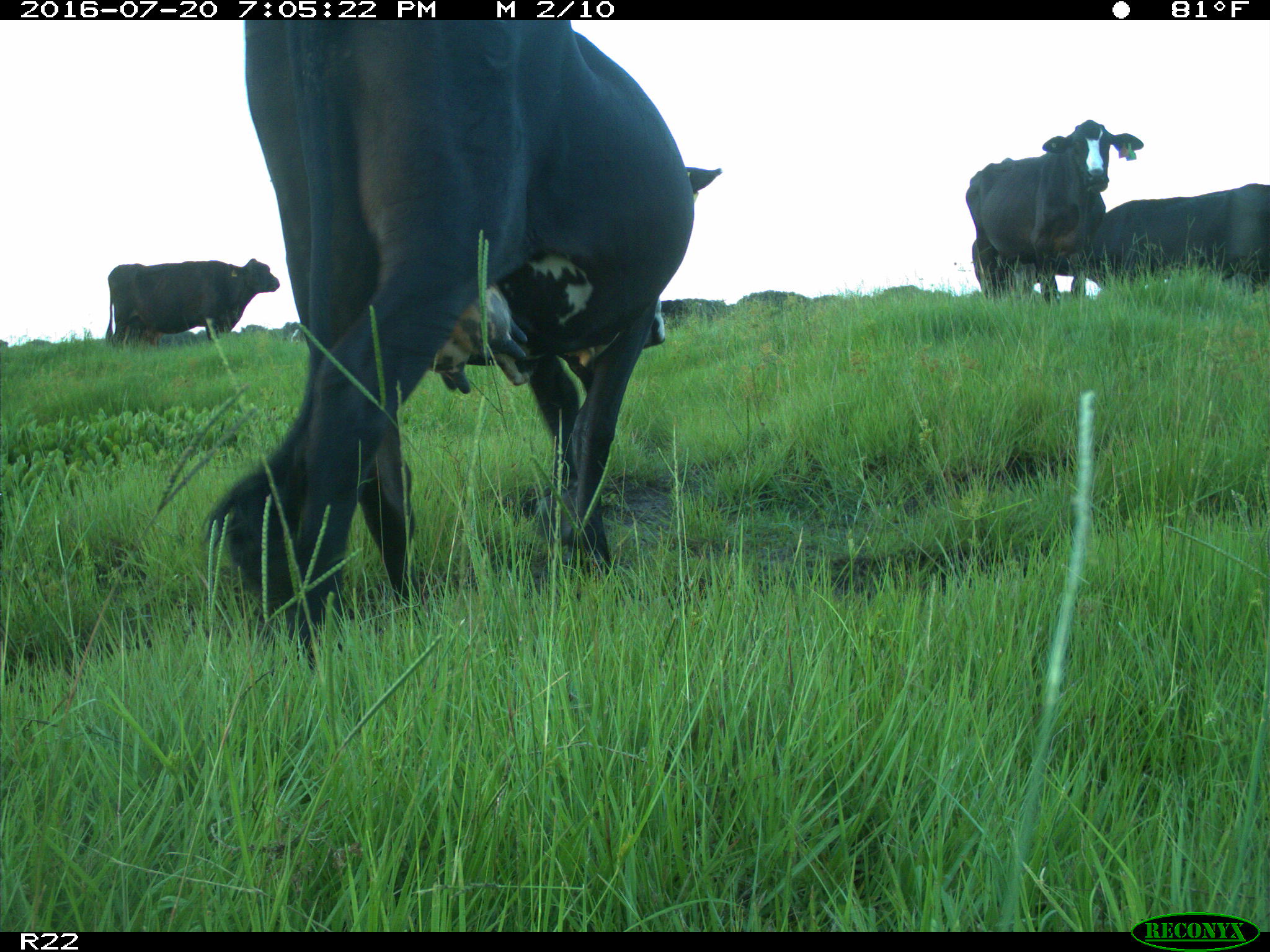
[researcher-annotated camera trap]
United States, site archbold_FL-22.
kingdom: Animalia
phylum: Chordata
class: Mammalia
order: Artiodactyla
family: Bovidae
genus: Bos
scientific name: Bos taurus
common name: domestic cow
Bos taurus (domestic cow).